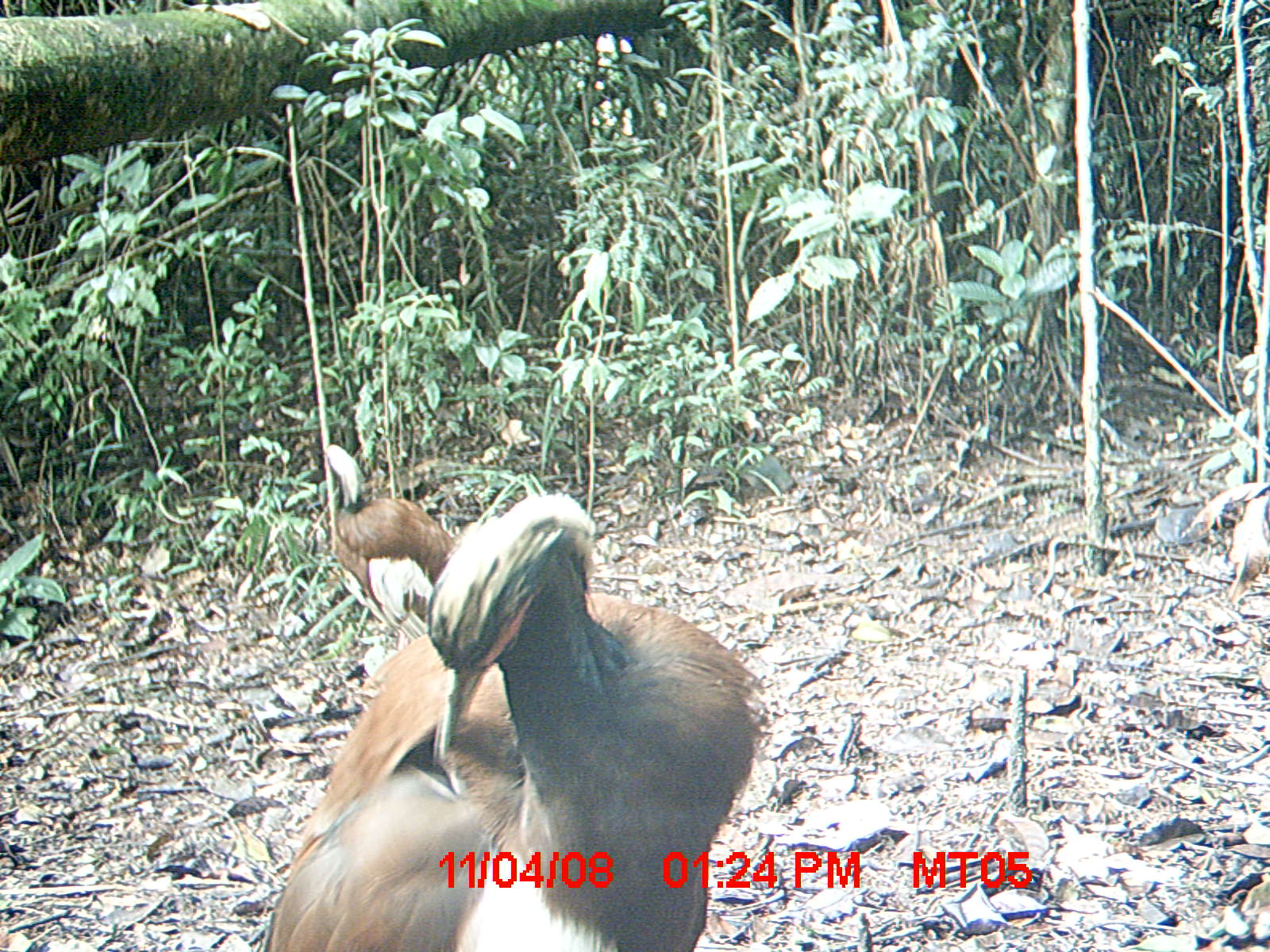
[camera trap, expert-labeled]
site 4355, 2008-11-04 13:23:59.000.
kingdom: Animalia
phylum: Chordata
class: Aves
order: Cuculiformes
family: Cuculidae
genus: Coua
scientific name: Coua serriana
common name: red-breasted coua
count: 2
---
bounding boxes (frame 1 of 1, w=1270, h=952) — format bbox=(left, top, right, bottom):
coua serriana: bbox=(262, 493, 761, 951); bbox=(321, 442, 451, 639)